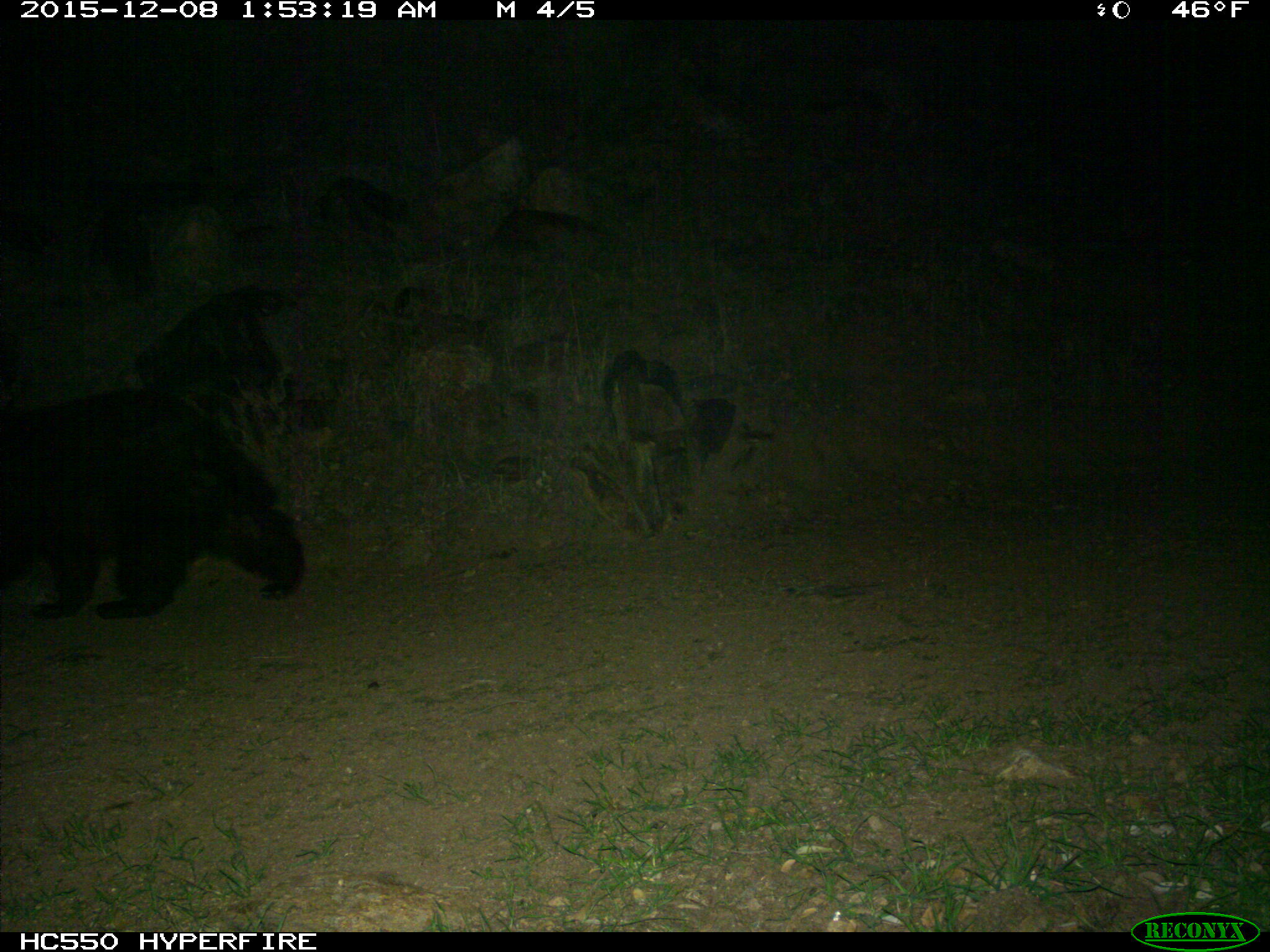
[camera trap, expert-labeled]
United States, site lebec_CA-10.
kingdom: Animalia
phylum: Chordata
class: Mammalia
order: Carnivora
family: Ursidae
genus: Ursus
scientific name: Ursus americanus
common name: american black bear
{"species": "Ursus americanus (american black bear)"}